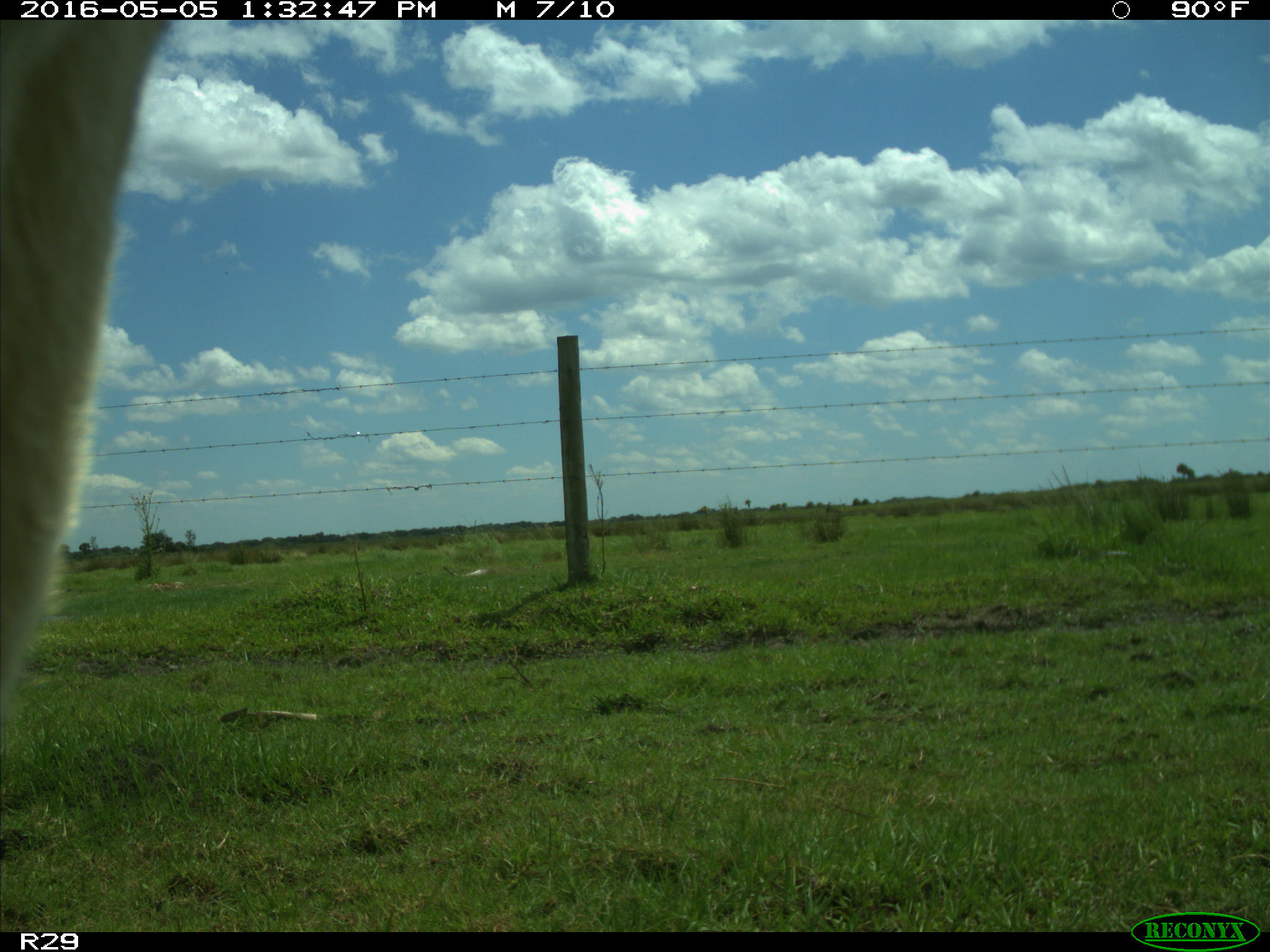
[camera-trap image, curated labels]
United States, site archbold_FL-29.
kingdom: Animalia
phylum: Chordata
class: Mammalia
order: Artiodactyla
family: Bovidae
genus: Bos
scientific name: Bos taurus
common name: domestic cow